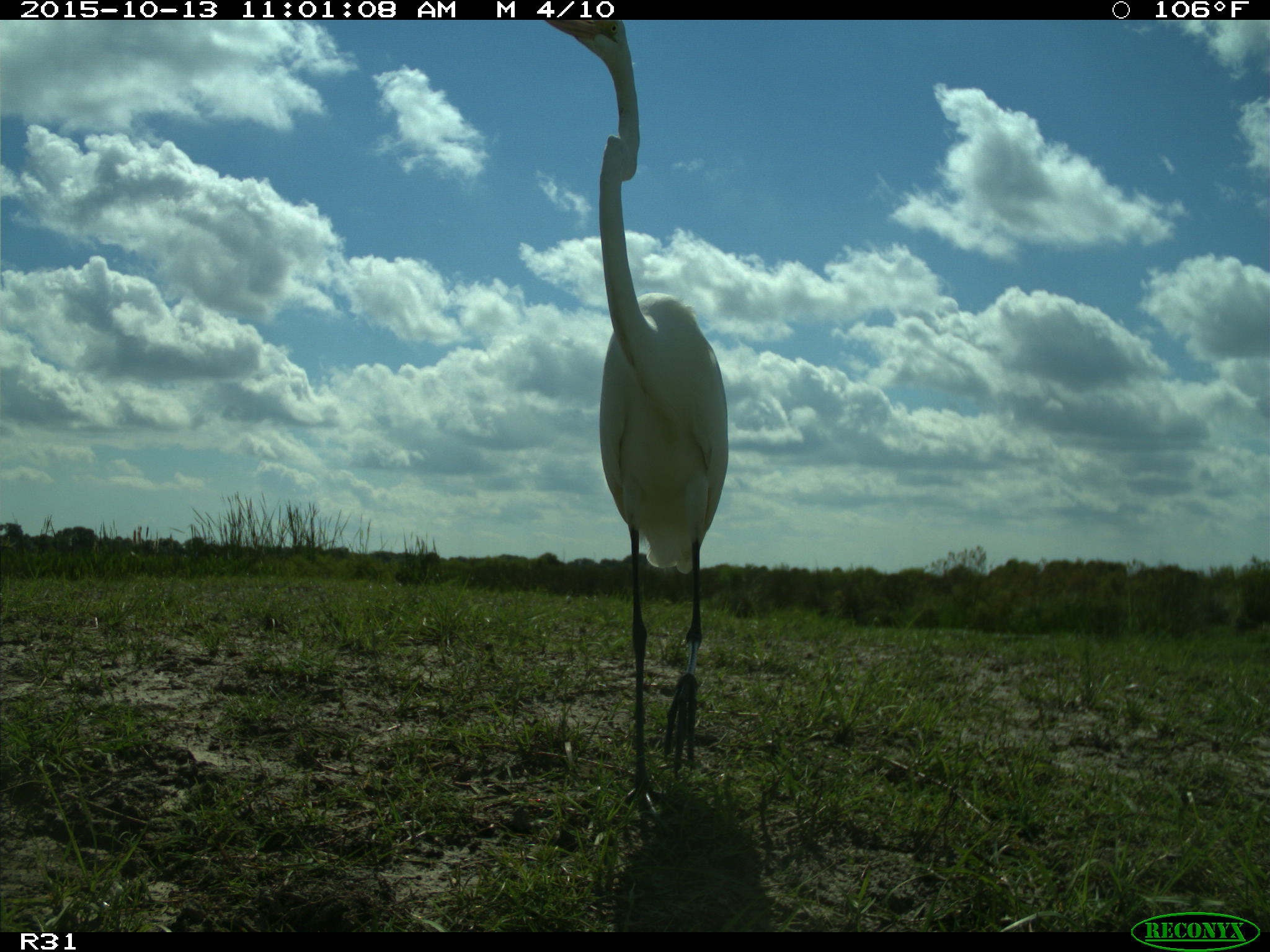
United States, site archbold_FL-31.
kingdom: Animalia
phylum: Chordata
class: Aves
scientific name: Aves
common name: birds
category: unidentified bird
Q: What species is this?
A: Unidentified bird (birds) (Aves).